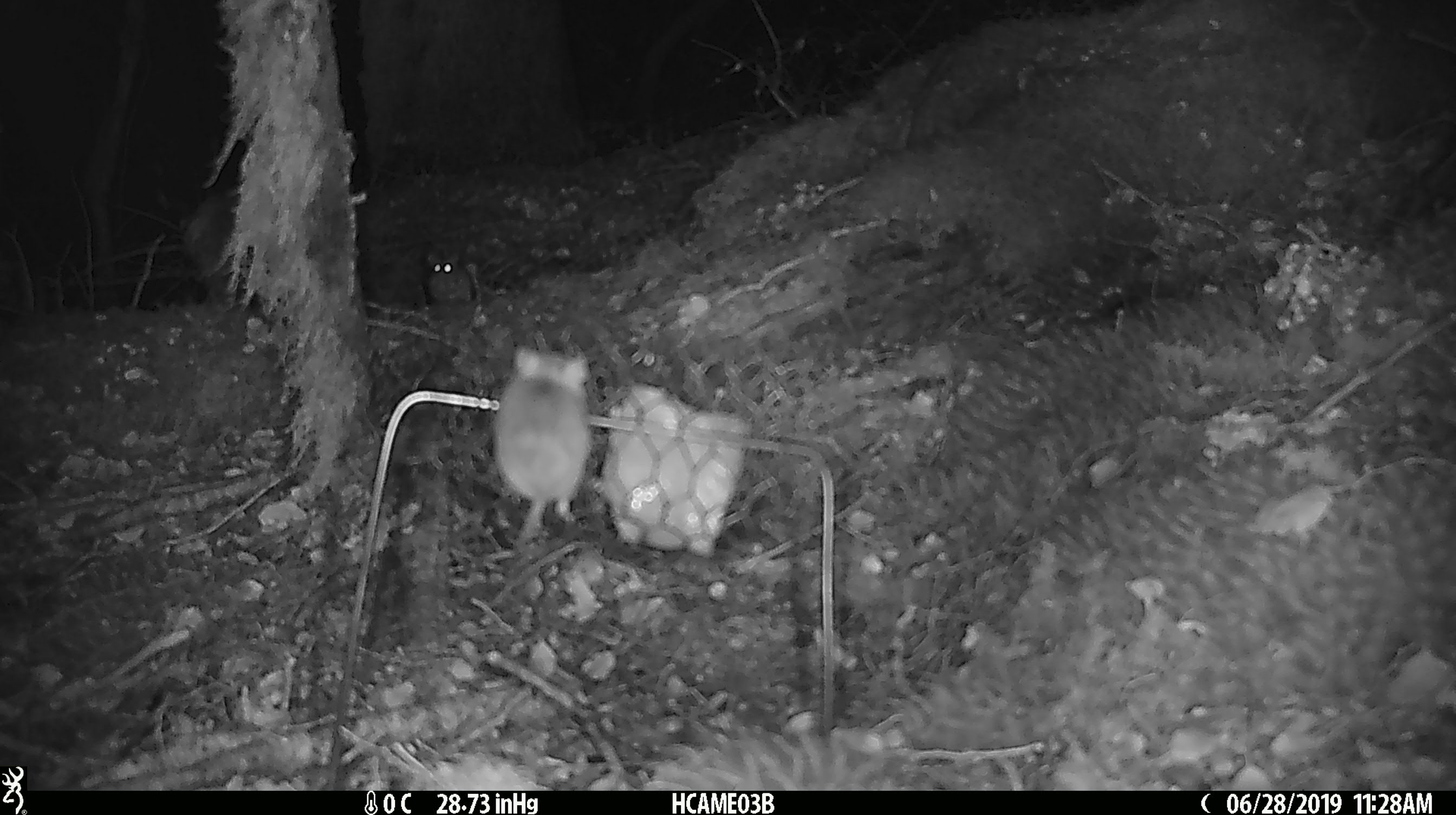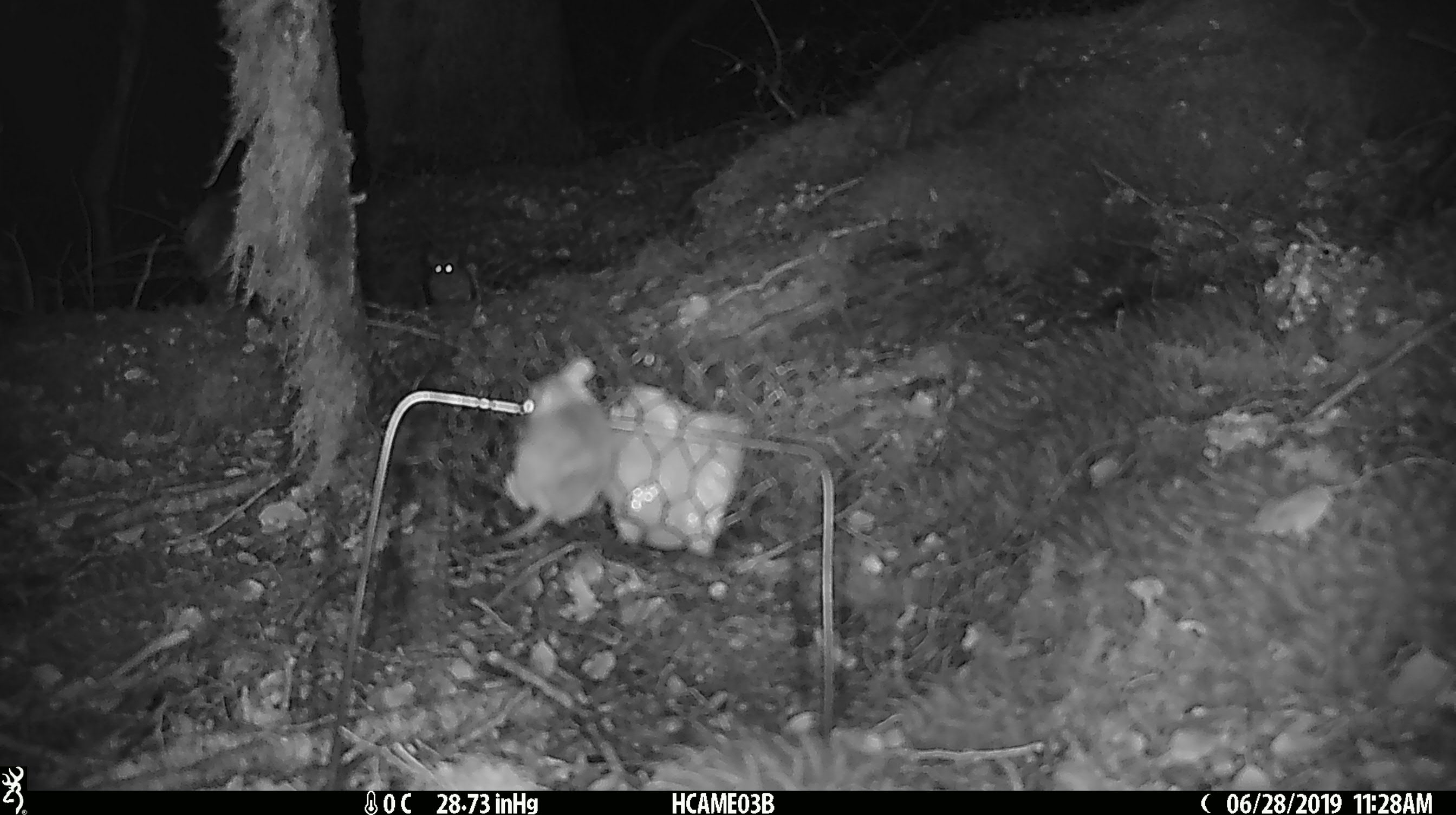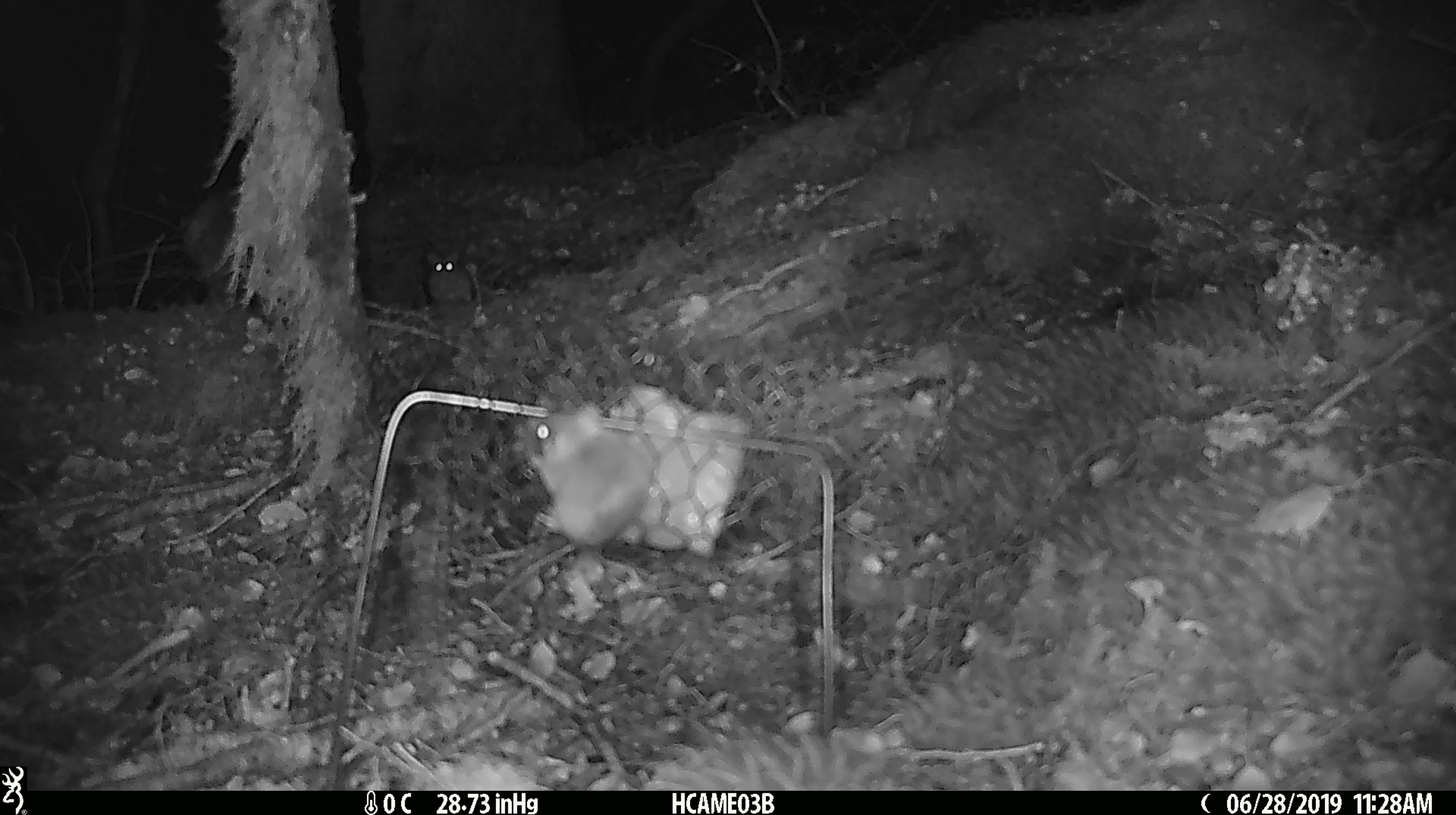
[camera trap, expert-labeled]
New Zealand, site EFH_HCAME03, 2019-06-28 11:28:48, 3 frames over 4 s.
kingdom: Animalia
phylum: Chordata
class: Mammalia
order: Rodentia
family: Muridae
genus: Mus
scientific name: Mus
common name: mouse